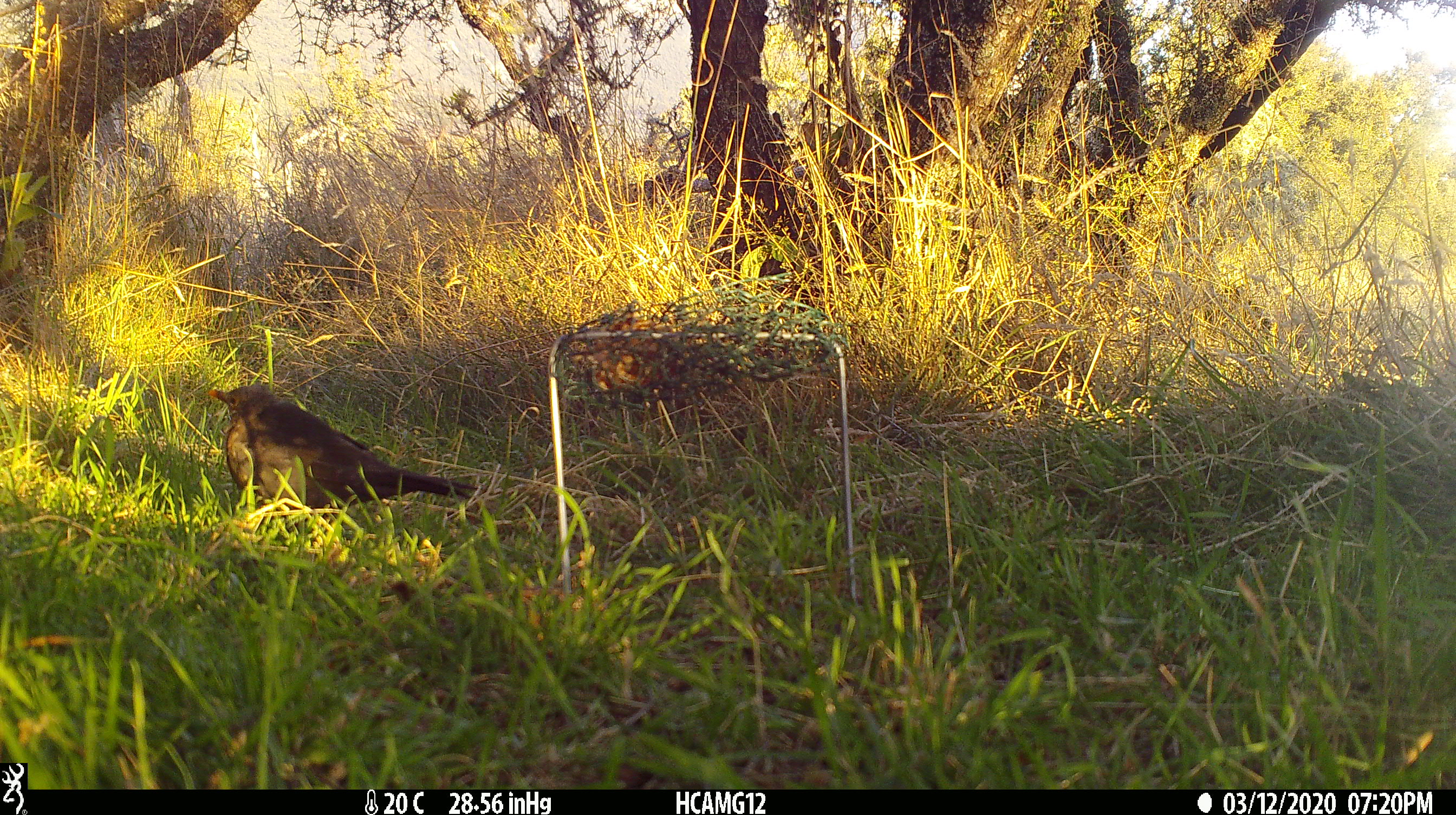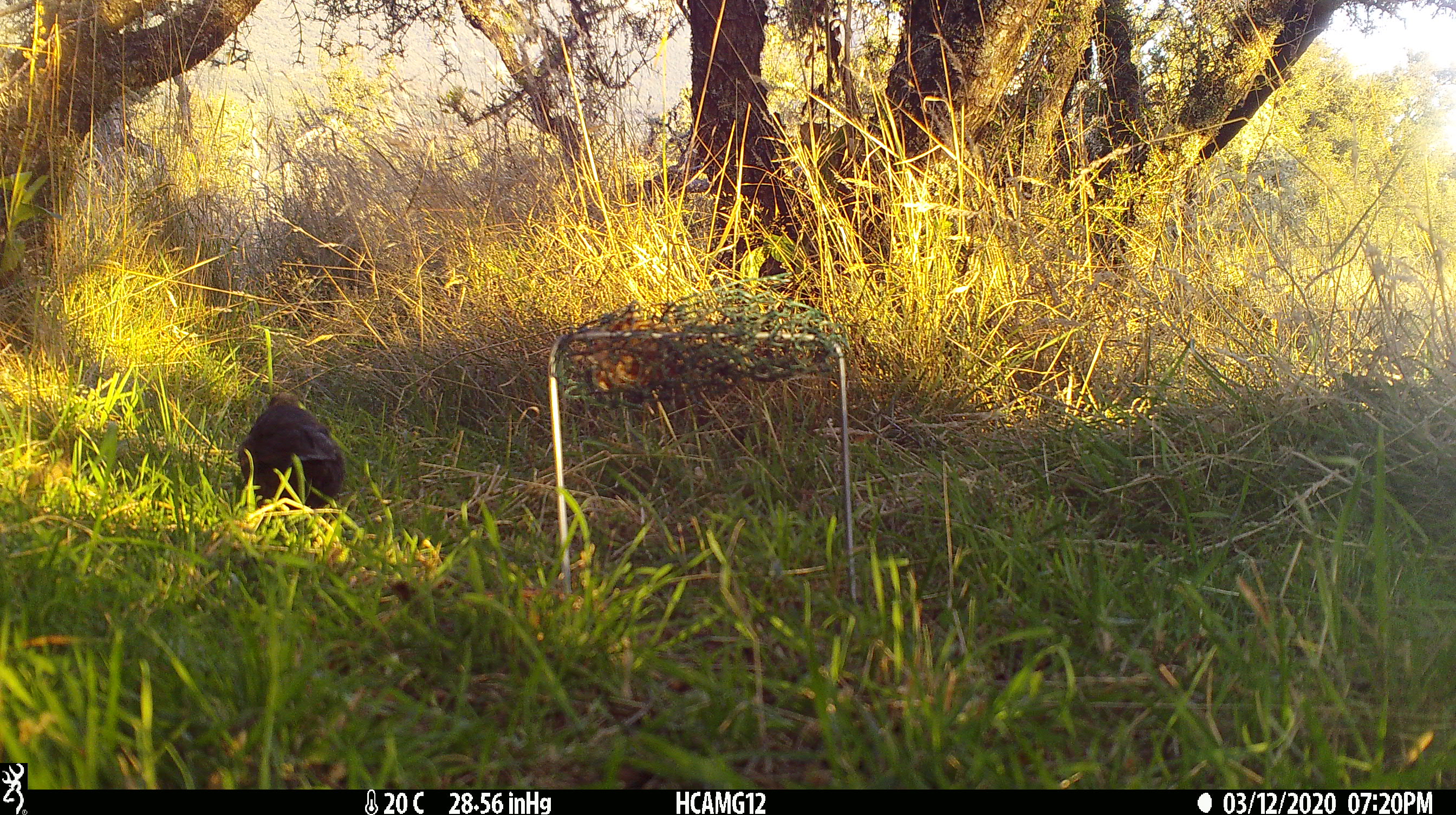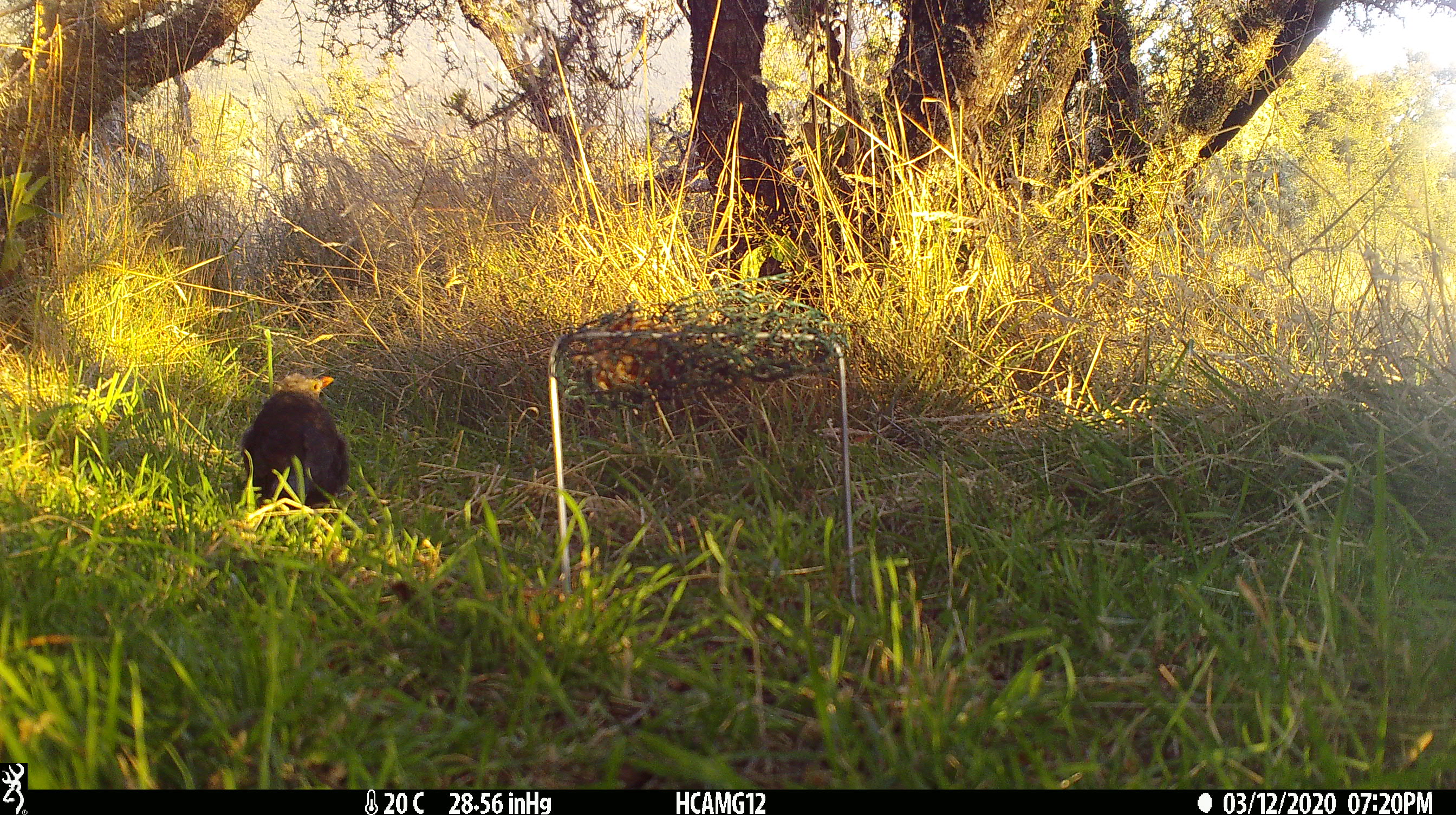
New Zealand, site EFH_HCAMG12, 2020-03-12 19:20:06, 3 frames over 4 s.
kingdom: Animalia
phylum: Chordata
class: Aves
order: Passeriformes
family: Turdidae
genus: Turdus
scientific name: Turdus merula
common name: eurasian blackbird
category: blackbird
Blackbird (eurasian blackbird) (Turdus merula).